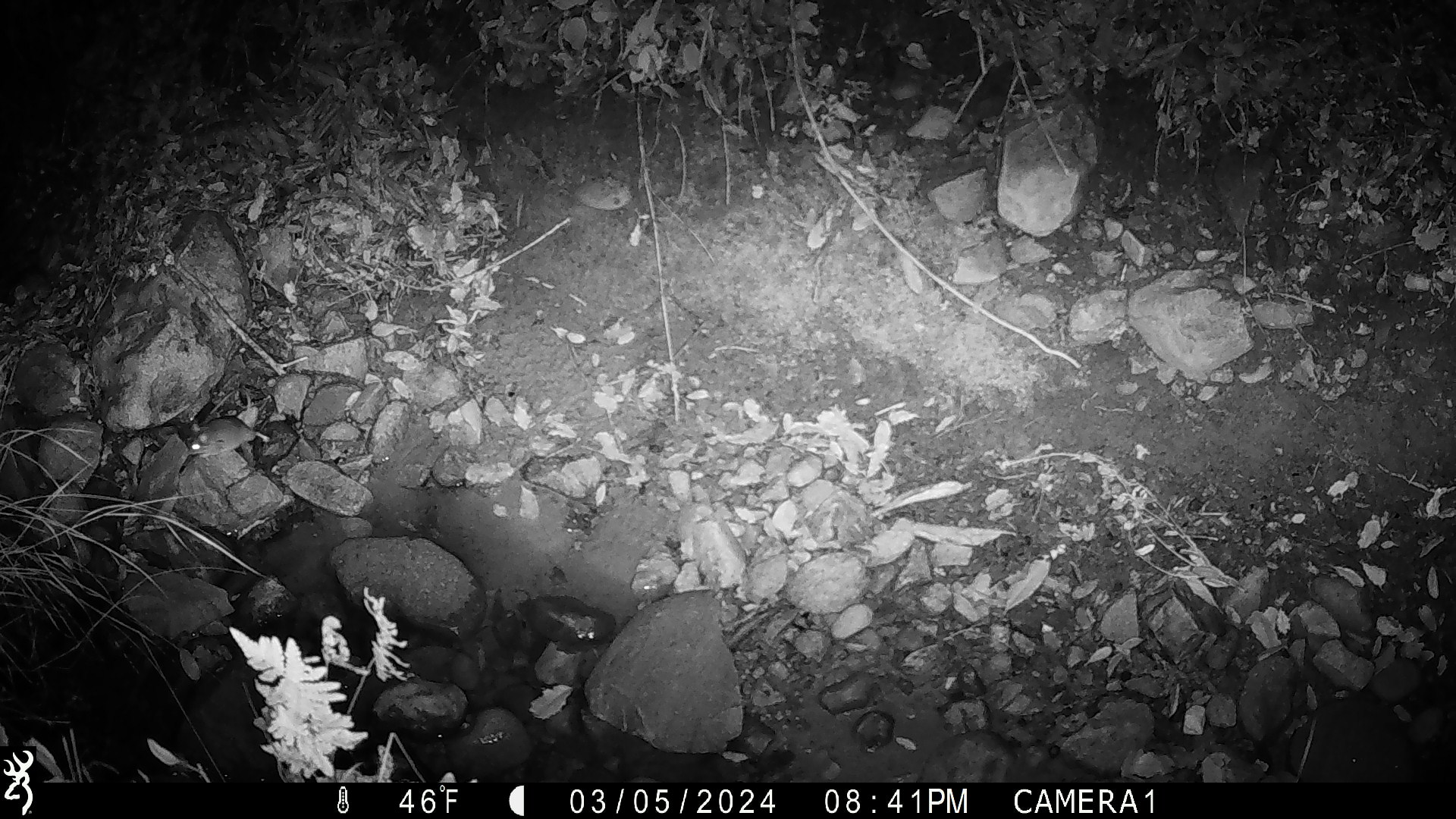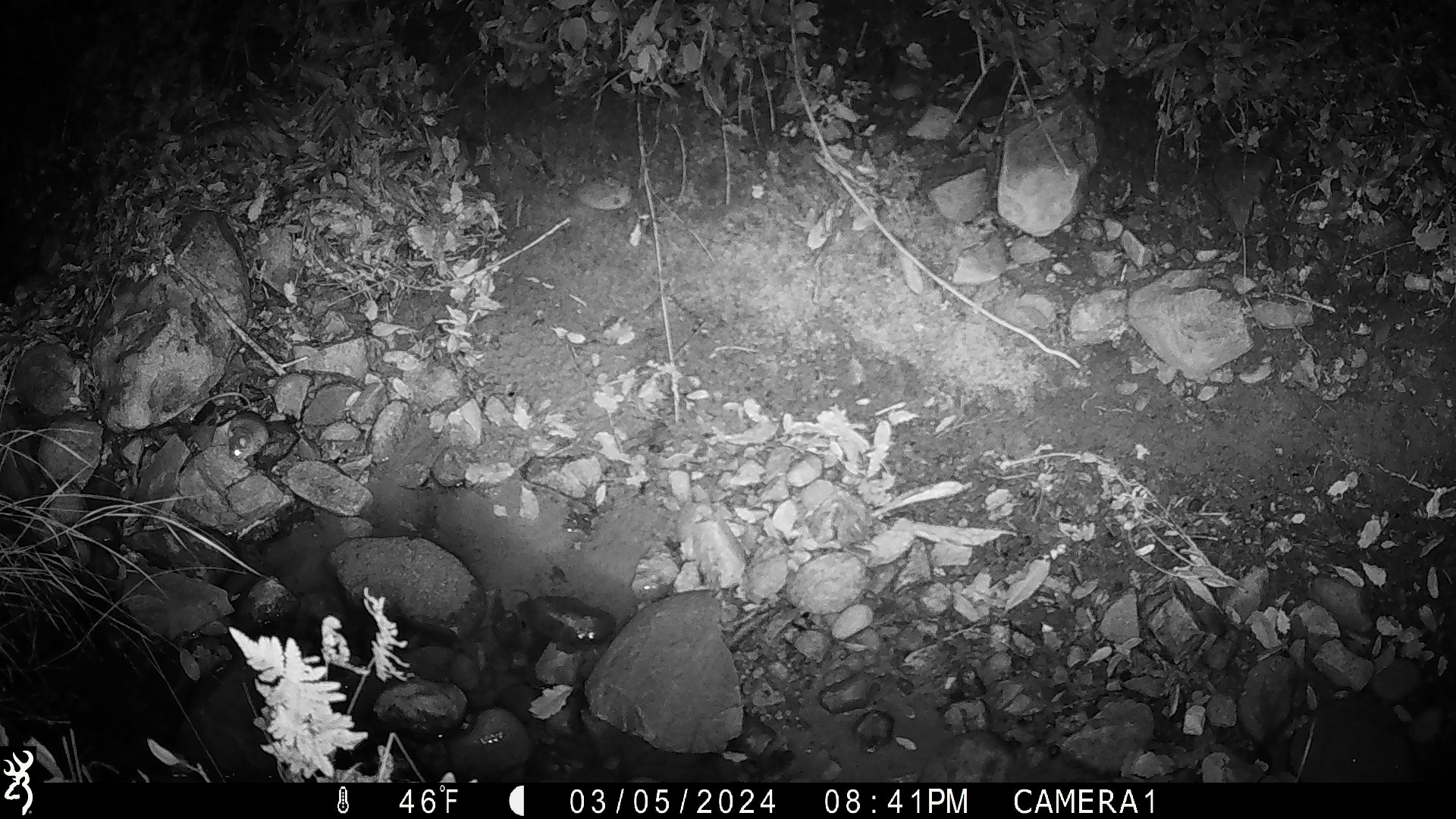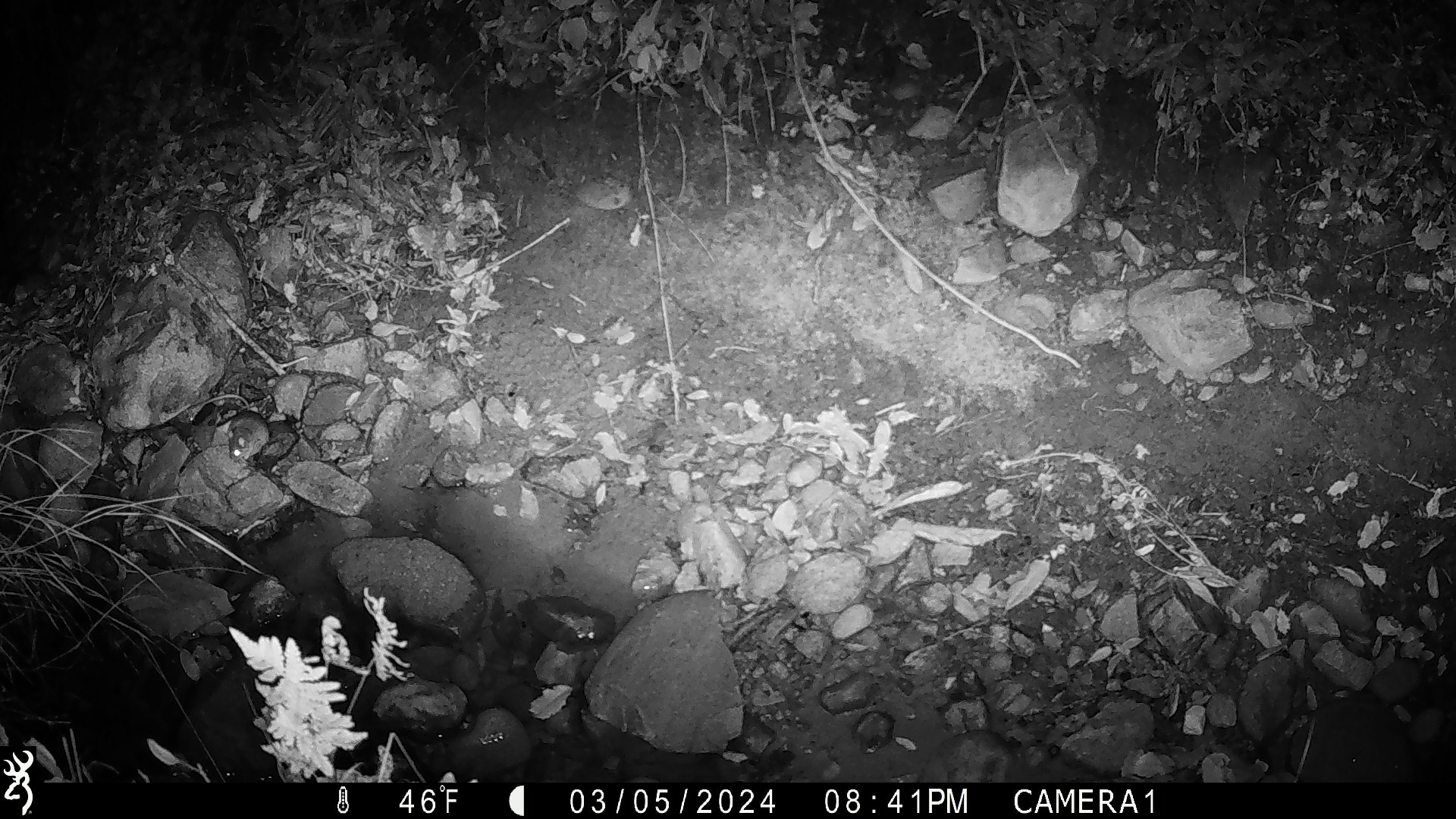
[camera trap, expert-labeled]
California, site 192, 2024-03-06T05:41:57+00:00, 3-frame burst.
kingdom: Animalia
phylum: Chordata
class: Mammalia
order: Rodentia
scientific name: Rodentia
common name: mouse or rat